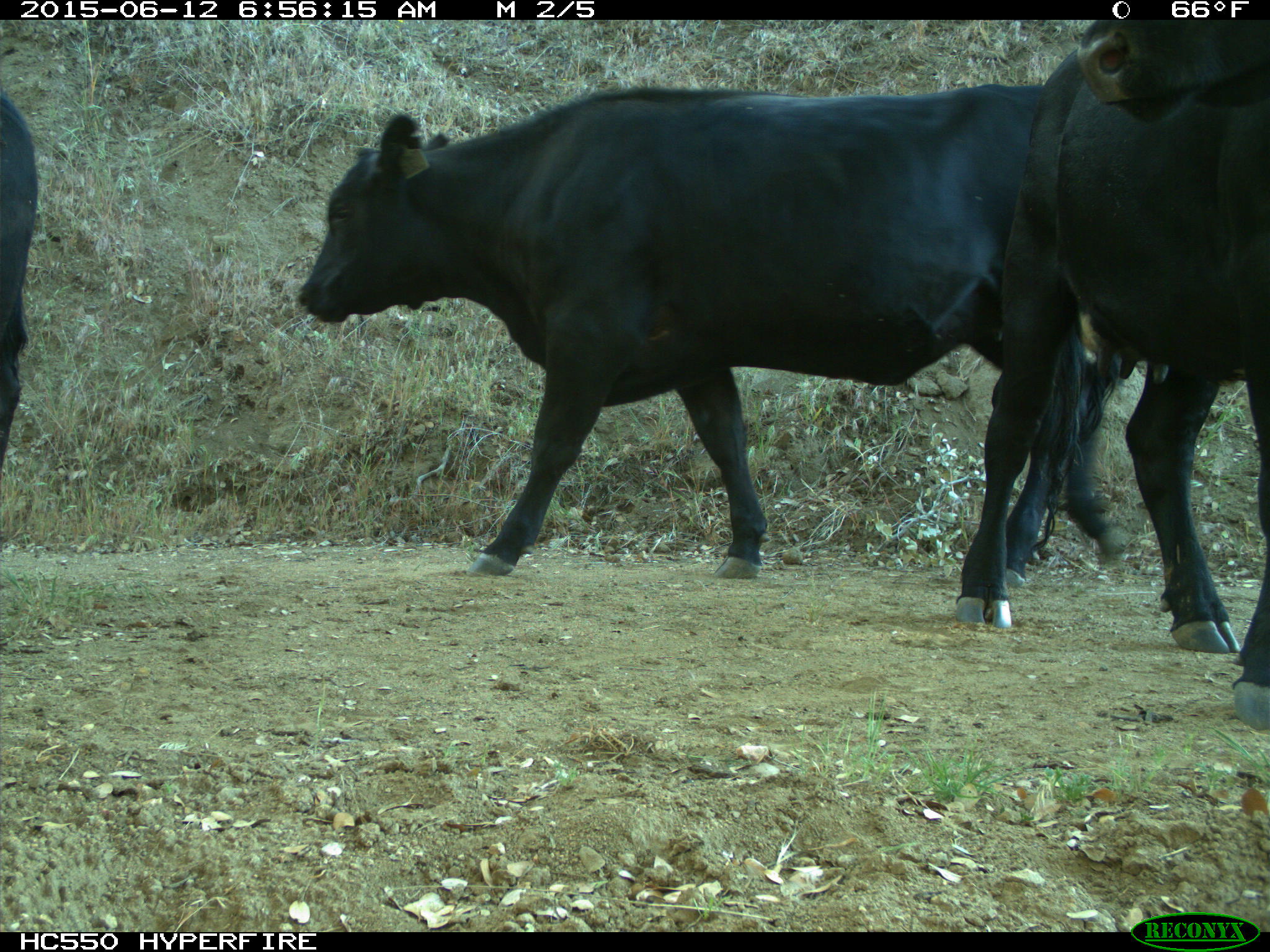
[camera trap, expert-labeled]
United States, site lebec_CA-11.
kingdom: Animalia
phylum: Chordata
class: Mammalia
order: Artiodactyla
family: Bovidae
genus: Bos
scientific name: Bos taurus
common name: domestic cow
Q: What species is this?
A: Bos taurus (domestic cow).